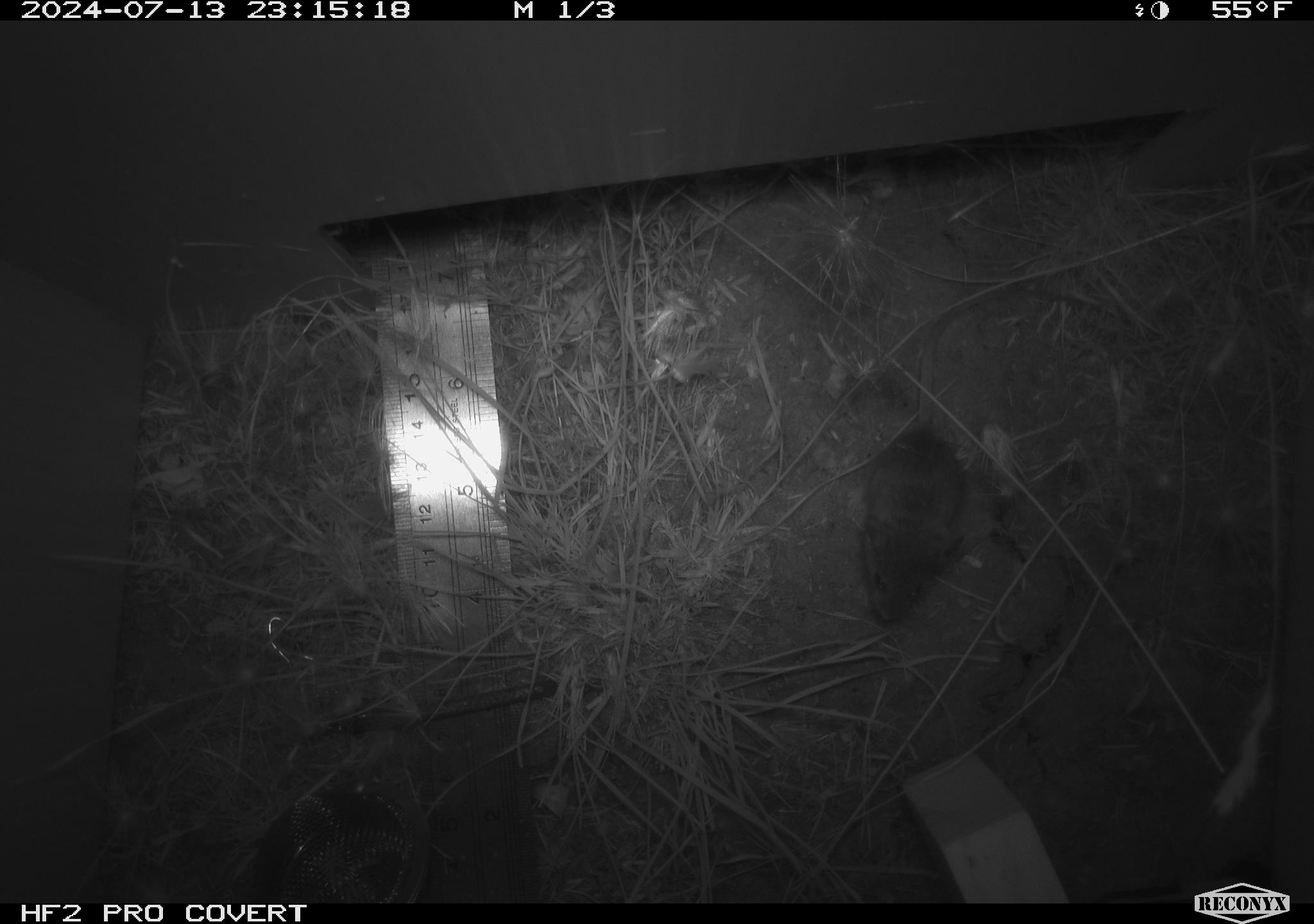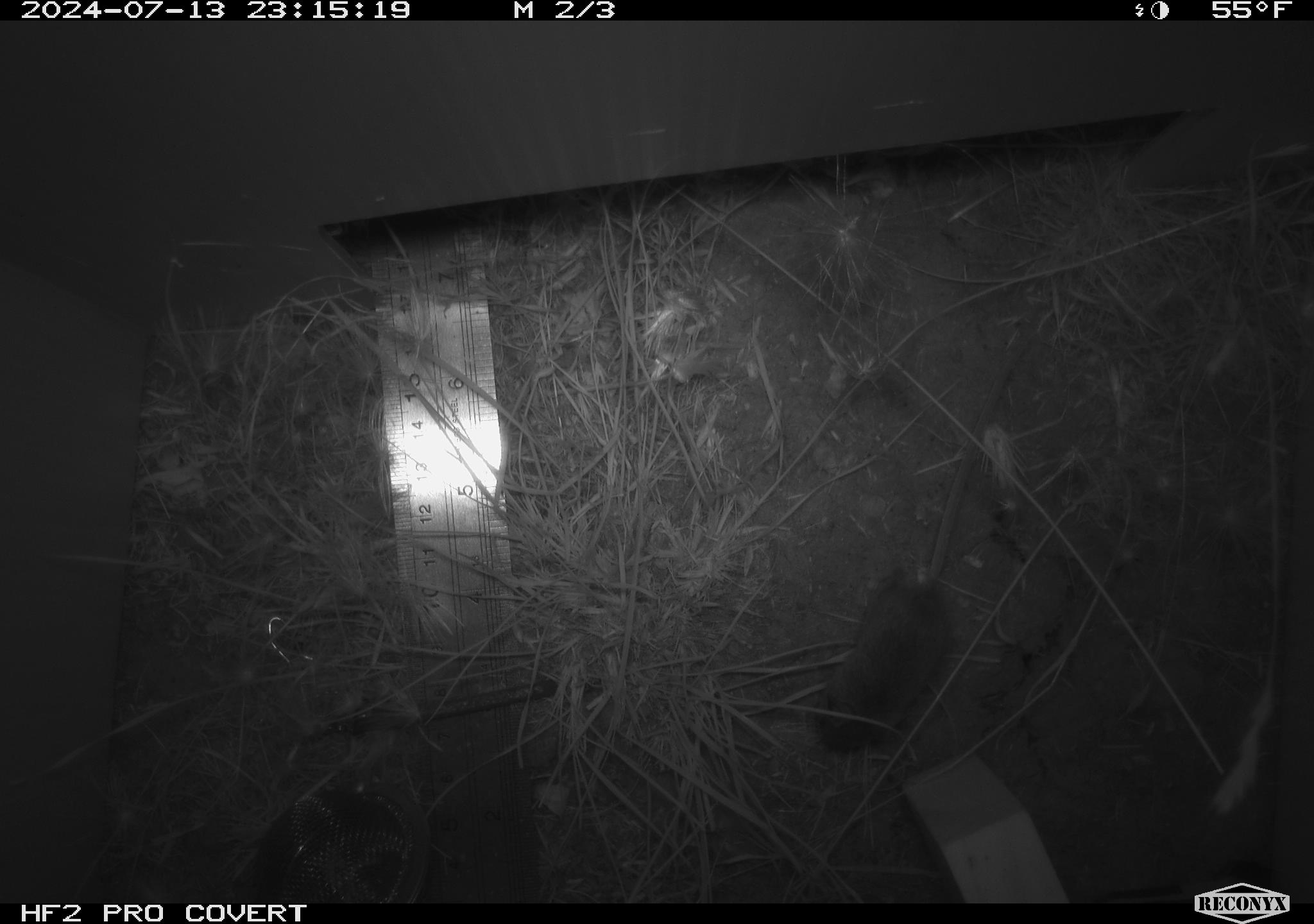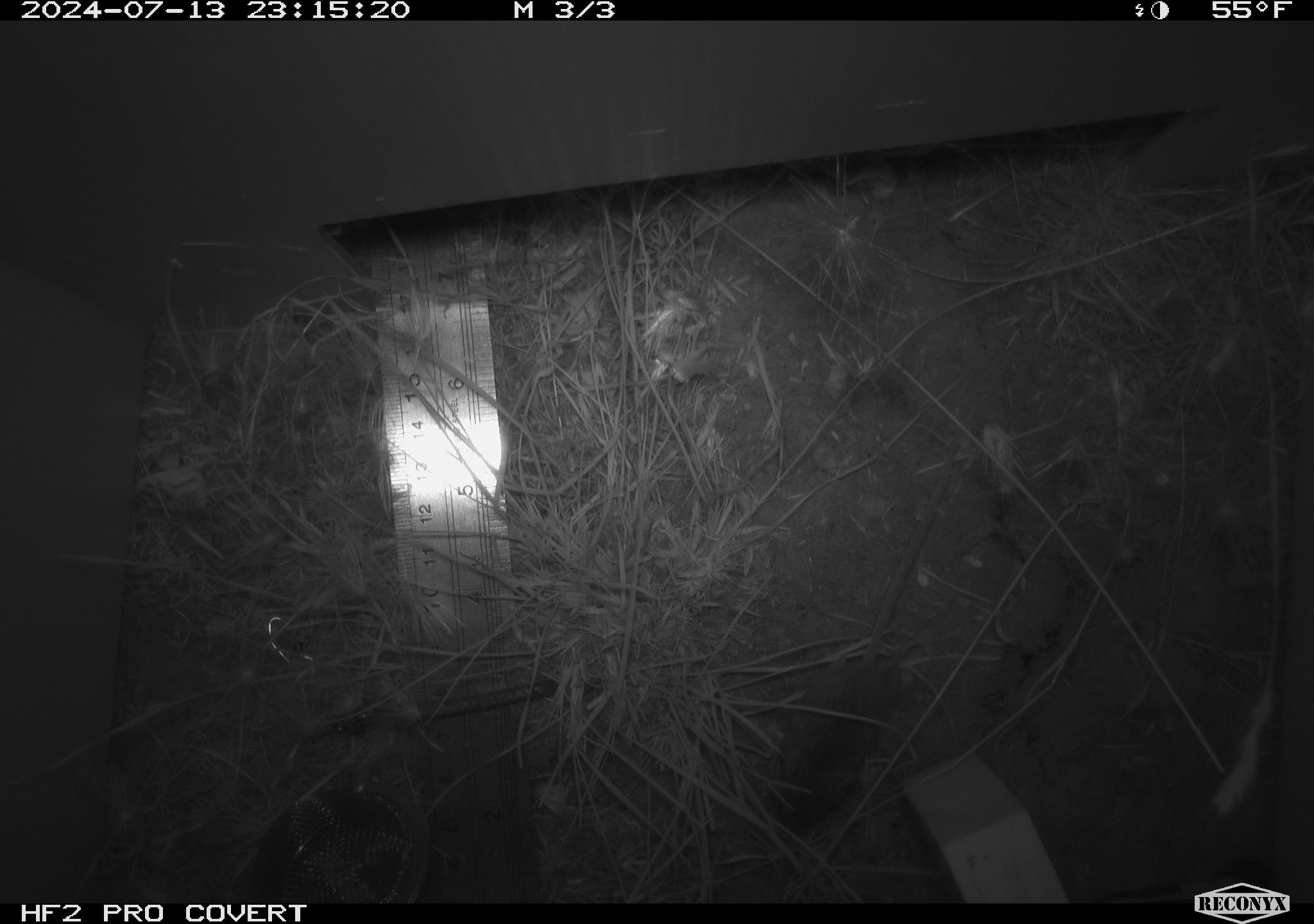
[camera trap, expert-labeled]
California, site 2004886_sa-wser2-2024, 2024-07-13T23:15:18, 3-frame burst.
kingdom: Animalia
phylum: Chordata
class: Mammalia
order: Rodentia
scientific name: Rodentia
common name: mouse species